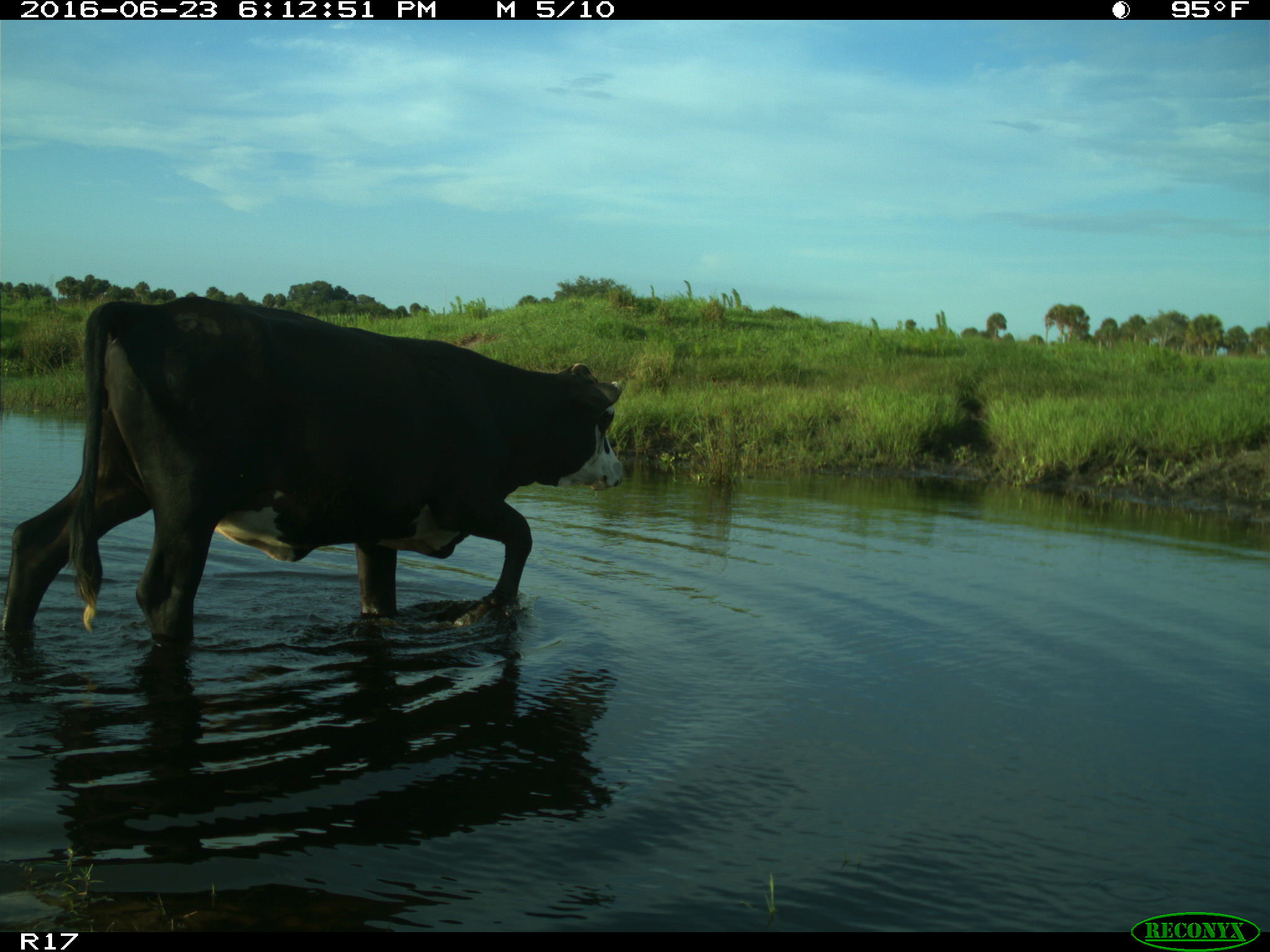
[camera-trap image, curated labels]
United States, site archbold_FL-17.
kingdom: Animalia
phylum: Chordata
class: Mammalia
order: Artiodactyla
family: Bovidae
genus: Bos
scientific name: Bos taurus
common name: domestic cow